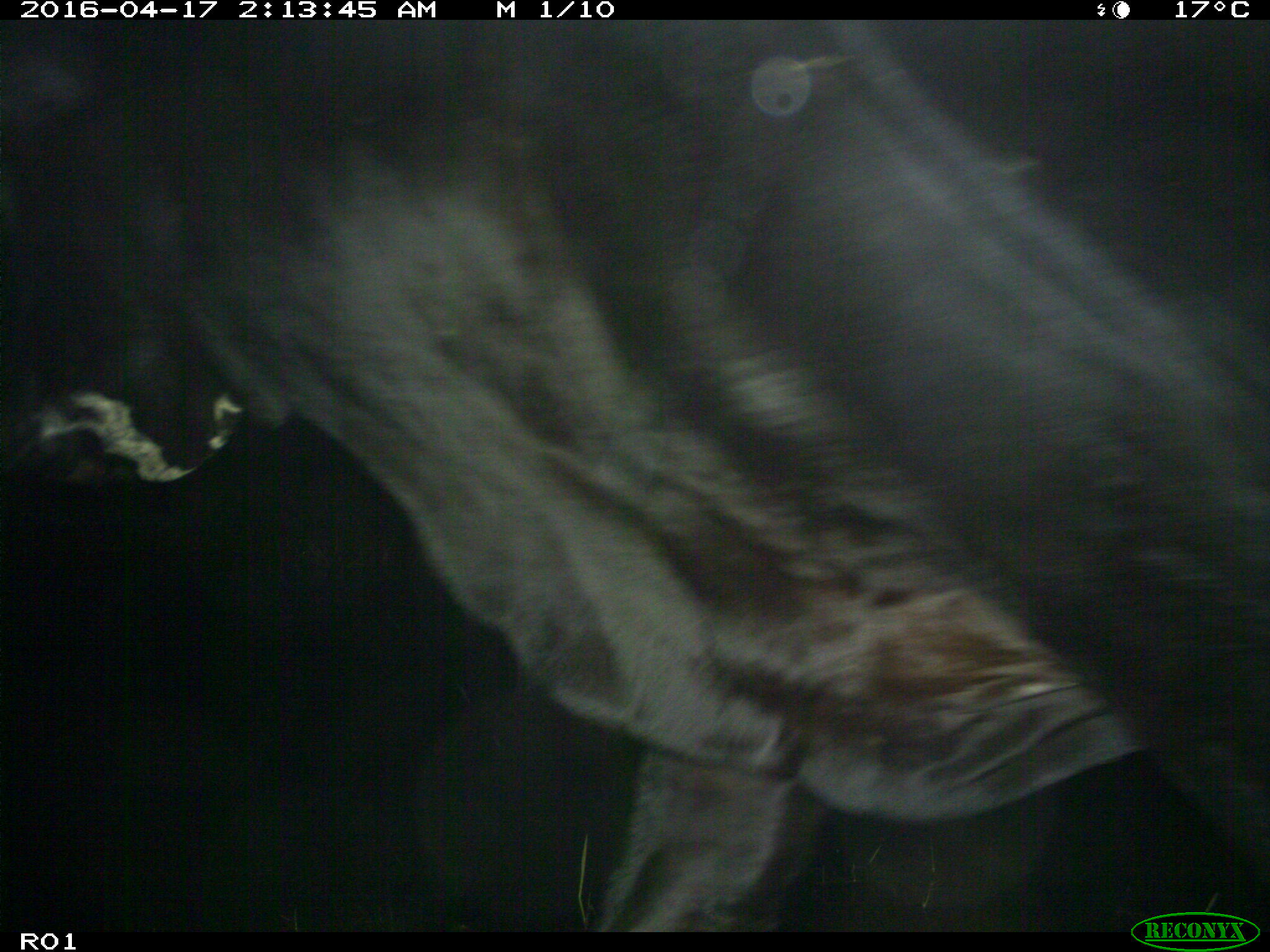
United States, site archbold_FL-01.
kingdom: Animalia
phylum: Chordata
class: Mammalia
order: Artiodactyla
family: Bovidae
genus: Bos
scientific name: Bos taurus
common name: domestic cow